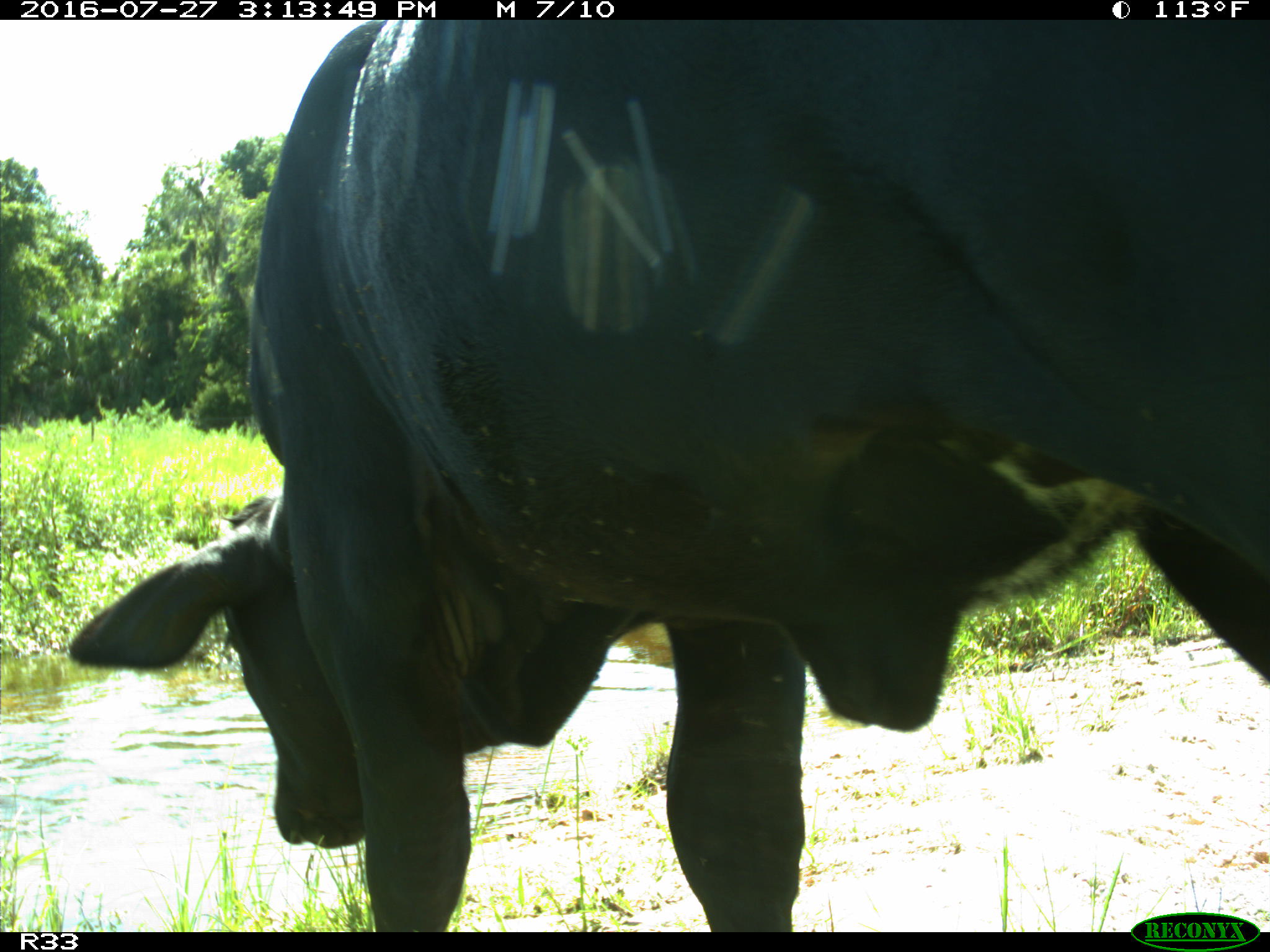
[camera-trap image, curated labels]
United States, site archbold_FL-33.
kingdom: Animalia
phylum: Chordata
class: Mammalia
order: Artiodactyla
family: Bovidae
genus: Bos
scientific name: Bos taurus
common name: domestic cow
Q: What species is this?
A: Bos taurus (domestic cow).